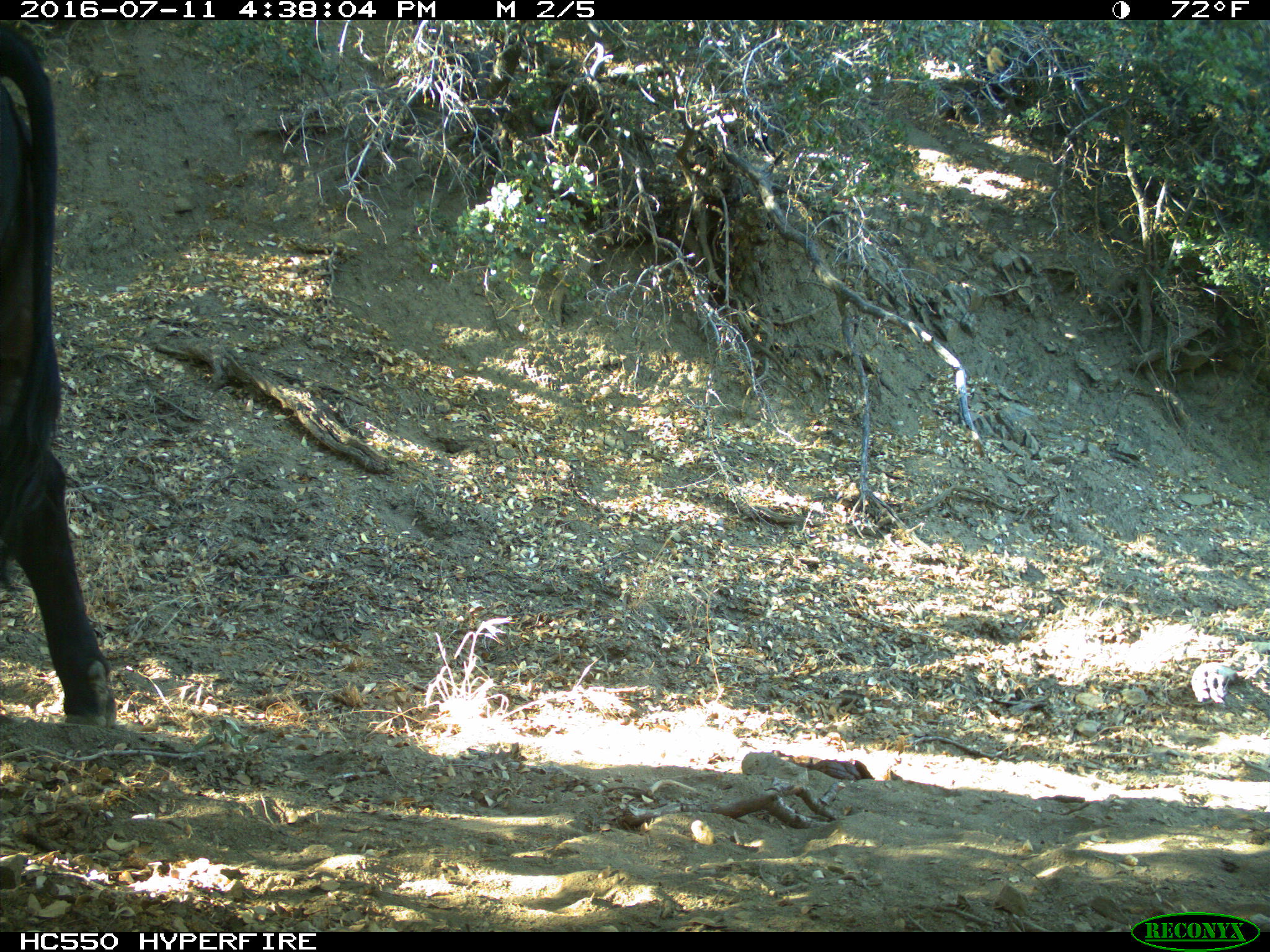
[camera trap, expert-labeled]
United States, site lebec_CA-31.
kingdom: Animalia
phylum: Chordata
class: Mammalia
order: Artiodactyla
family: Bovidae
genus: Bos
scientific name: Bos taurus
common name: domestic cow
Bos taurus (domestic cow).